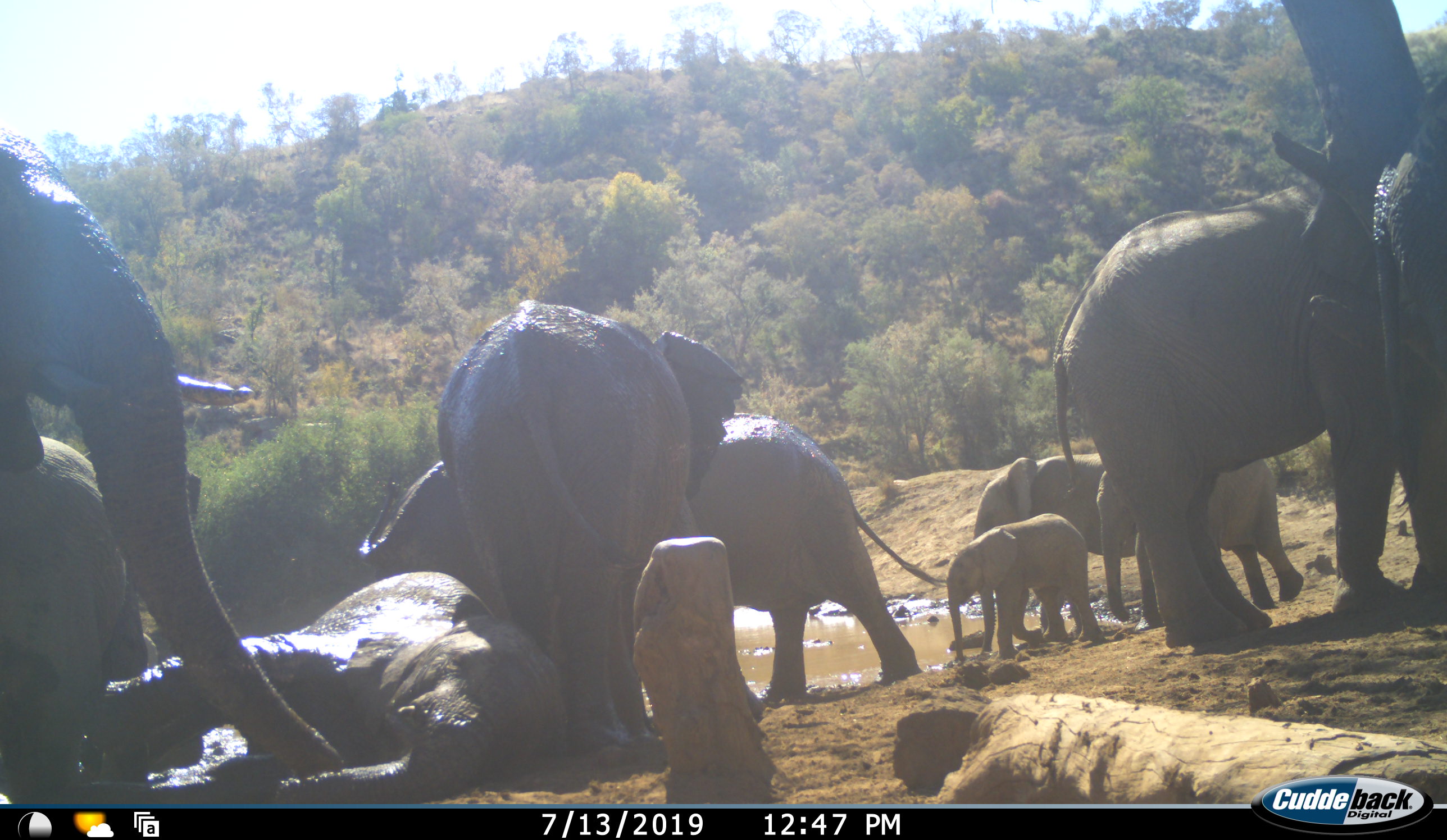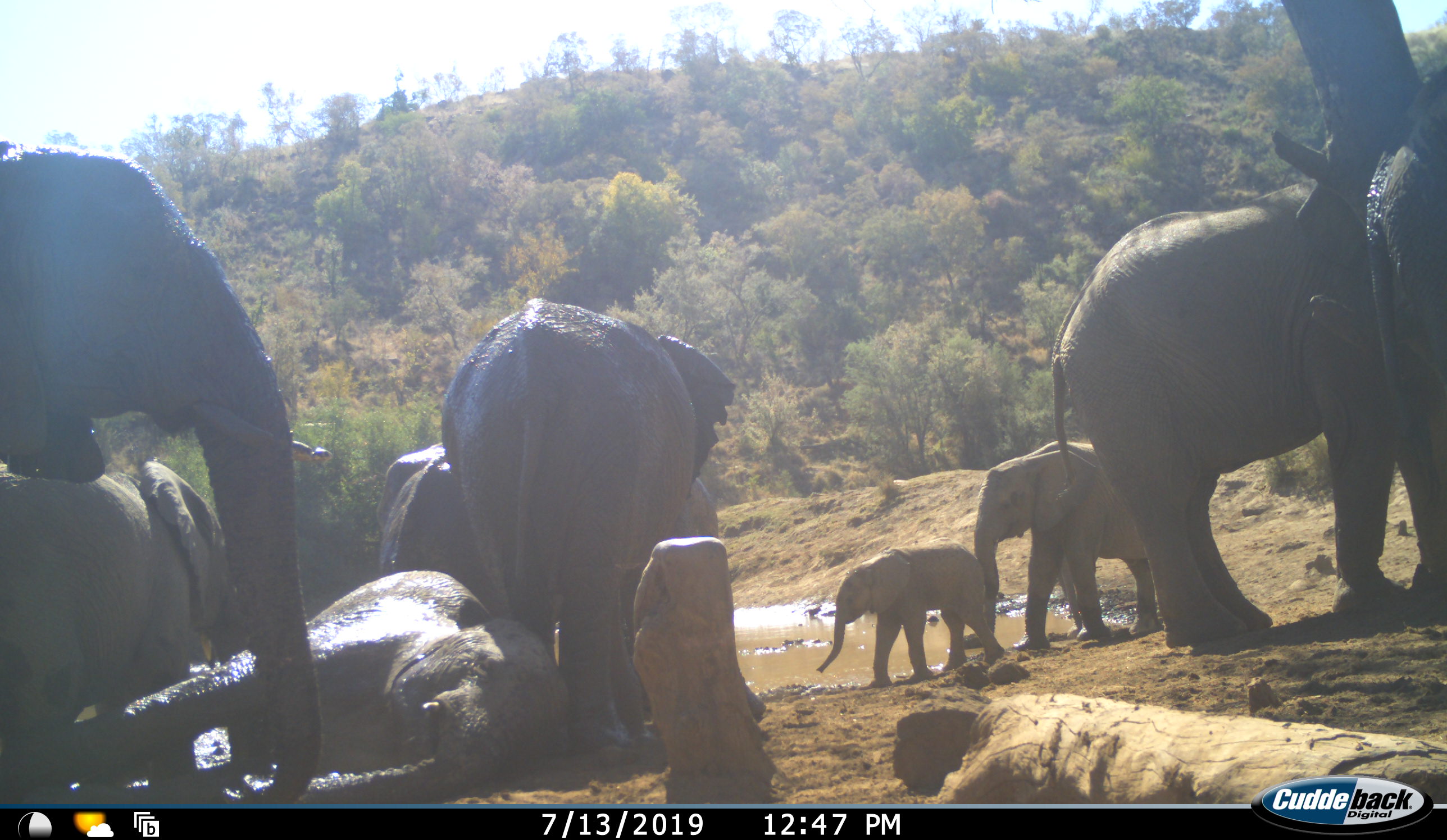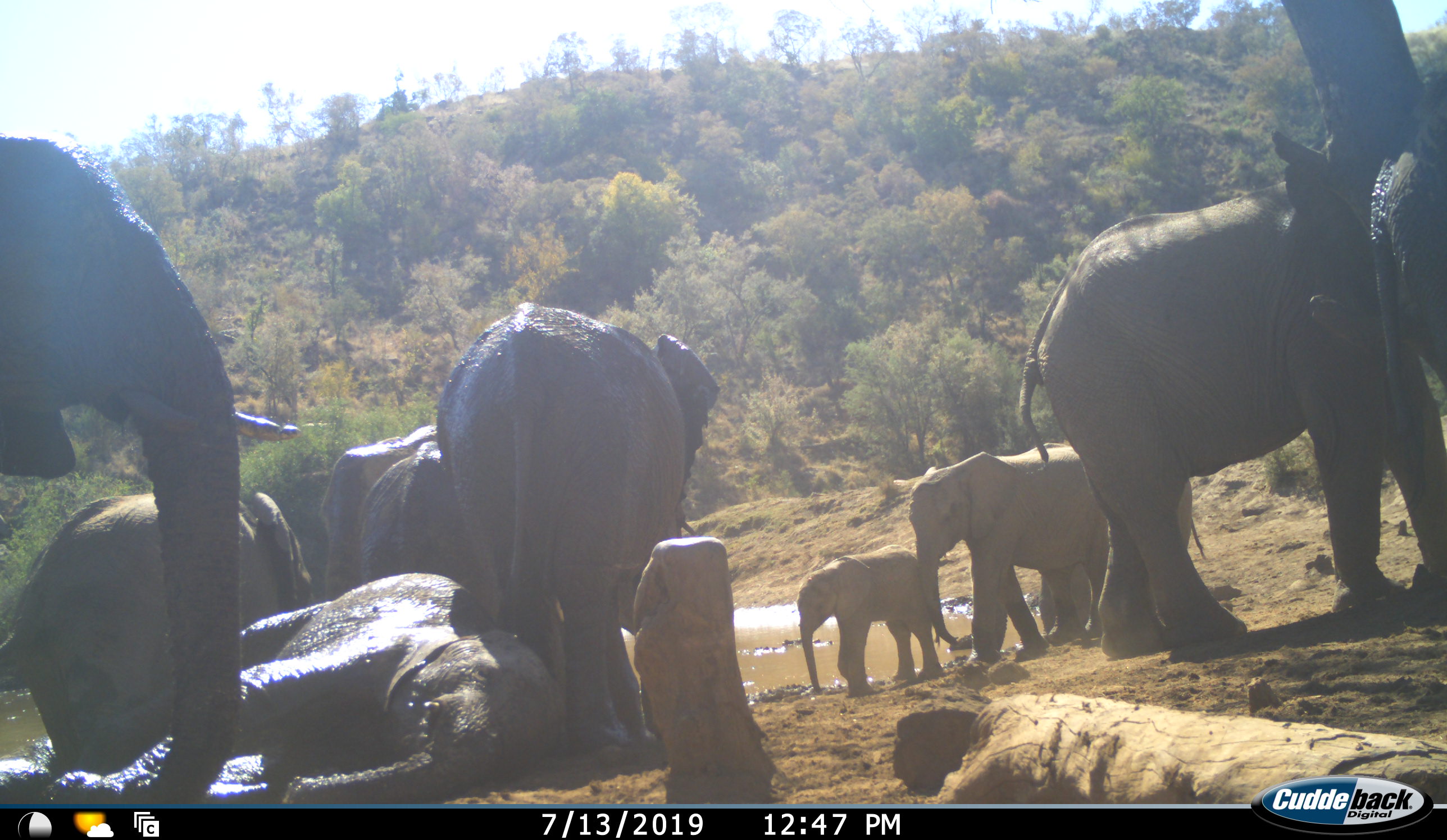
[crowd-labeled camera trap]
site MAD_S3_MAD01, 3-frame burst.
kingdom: Animalia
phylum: Chordata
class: Mammalia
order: Proboscidea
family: Elephantidae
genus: Loxodonta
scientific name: Loxodonta africana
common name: african bush elephant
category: elephant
Elephant (african bush elephant) (Loxodonta africana), count 10. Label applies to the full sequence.